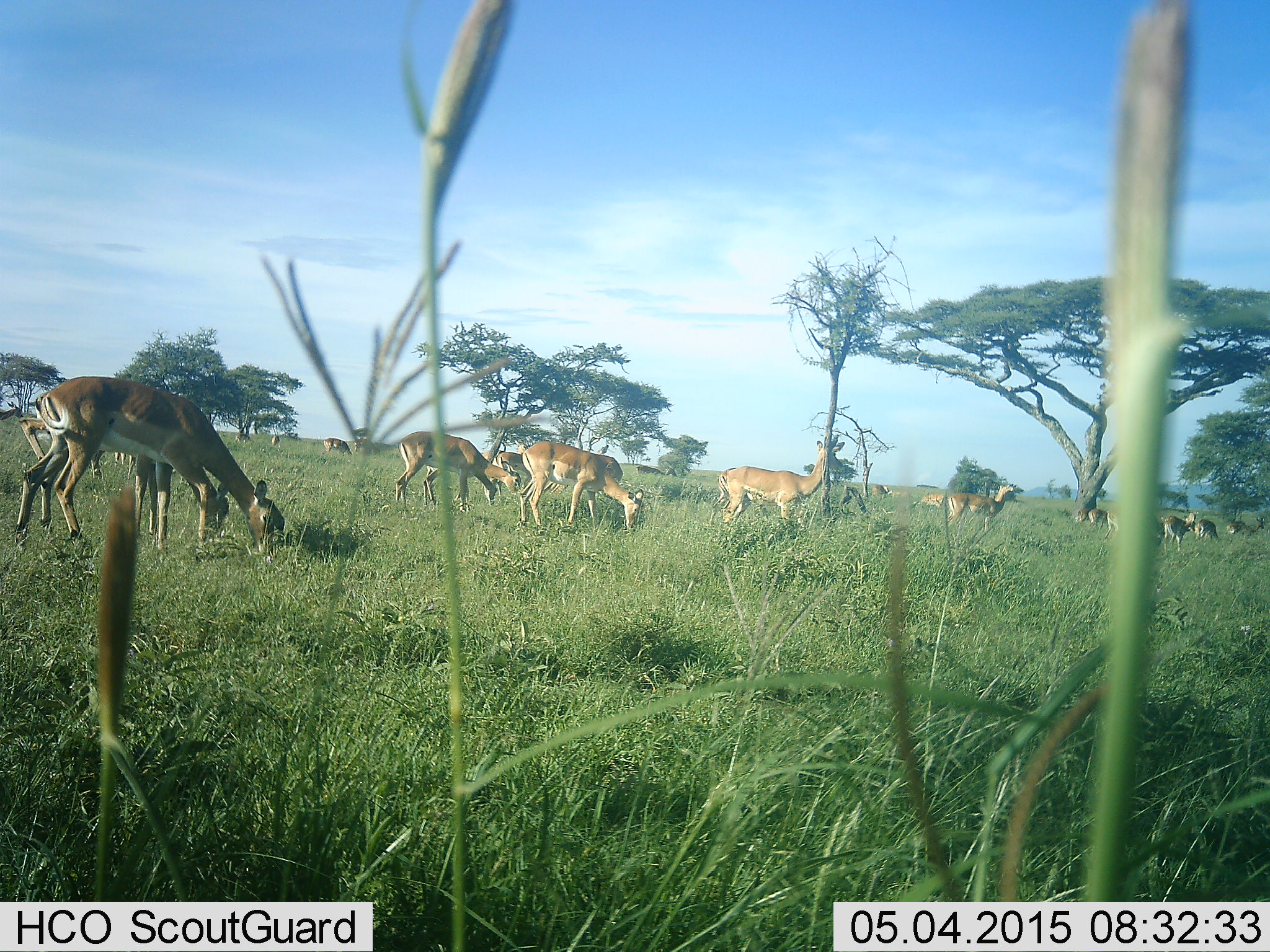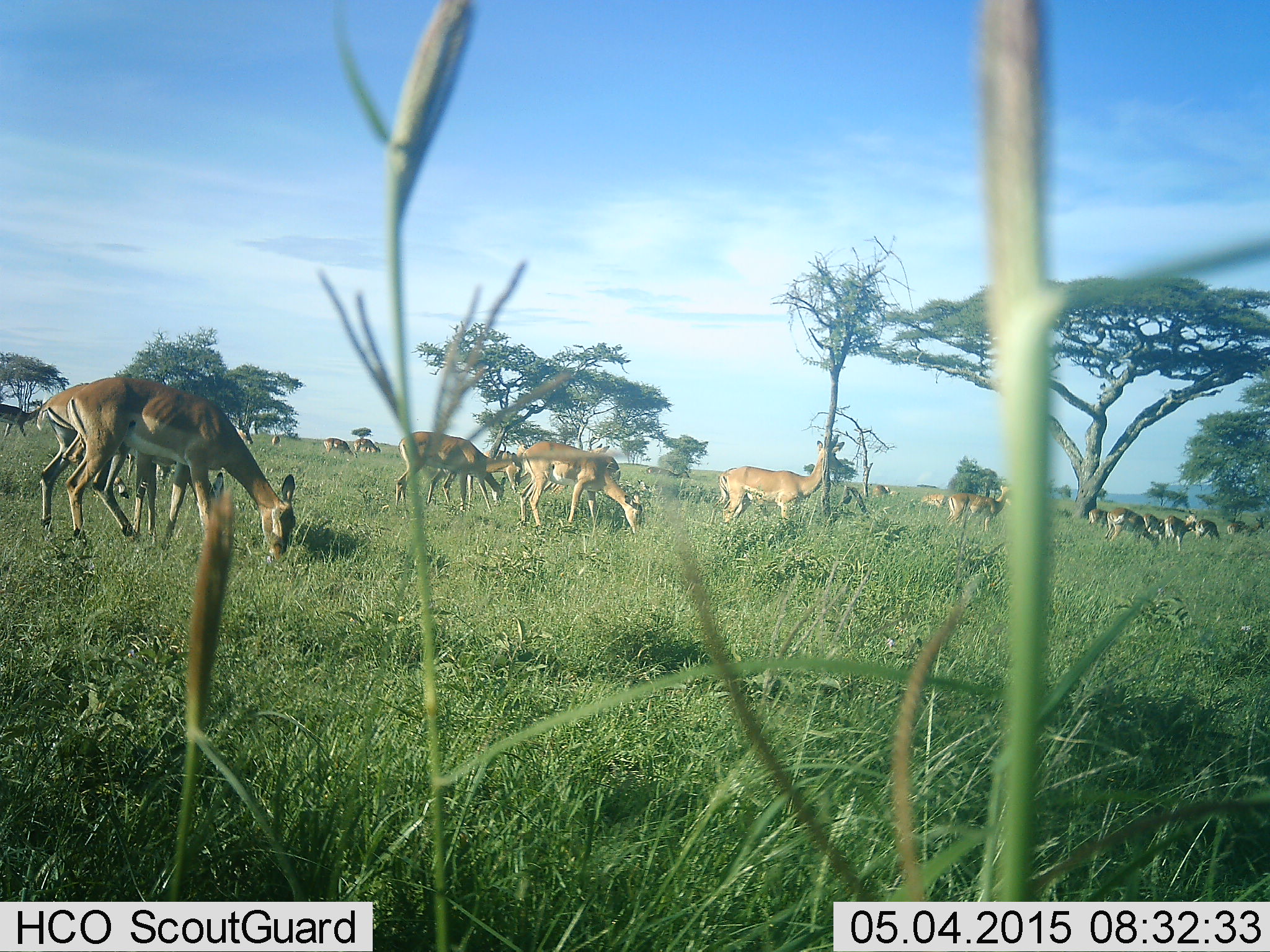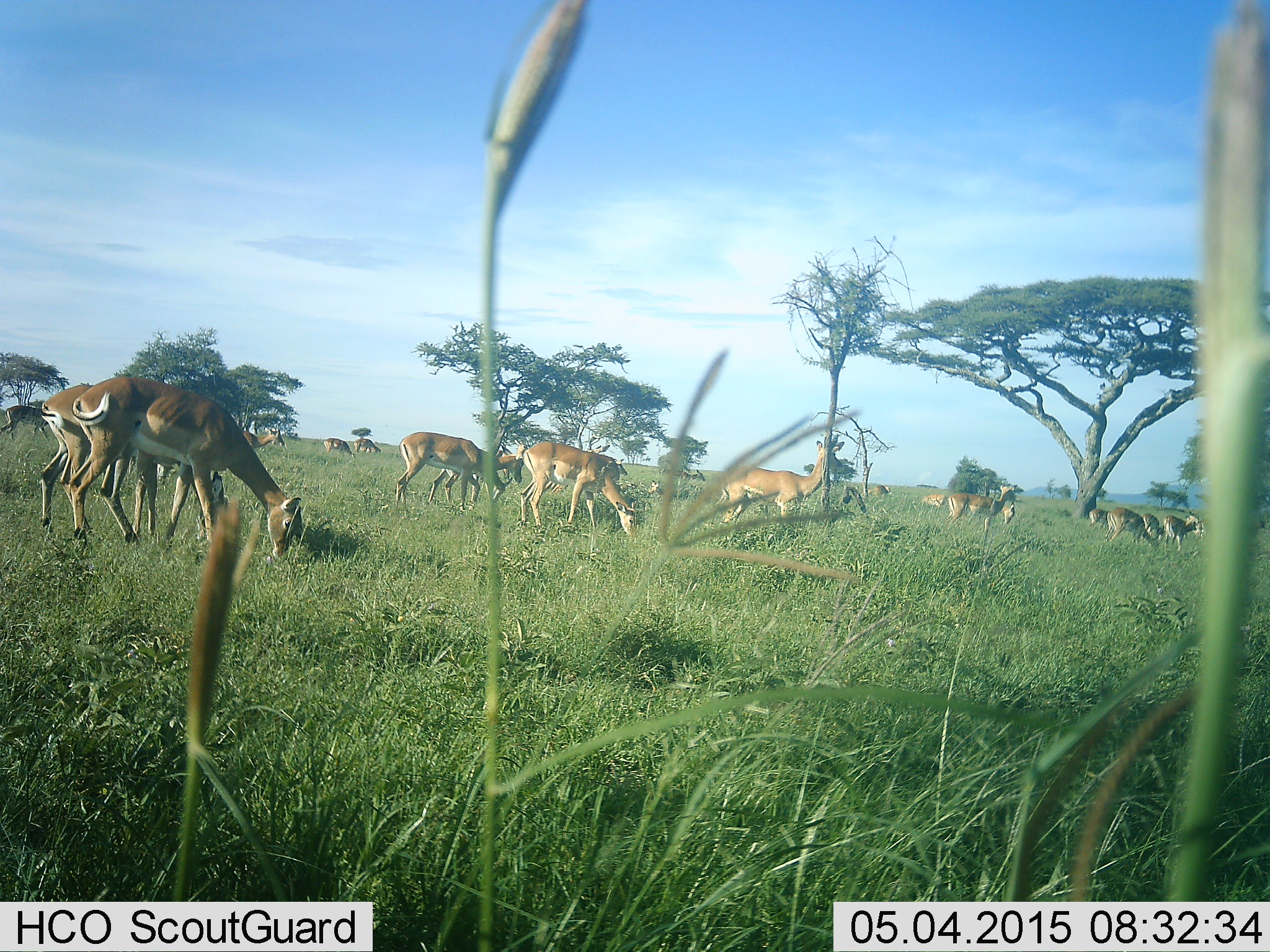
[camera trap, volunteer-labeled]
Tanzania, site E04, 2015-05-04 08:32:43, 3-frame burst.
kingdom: Animalia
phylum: Chordata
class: Mammalia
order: Artiodactyla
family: Bovidae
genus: Nanger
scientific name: Nanger granti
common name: grant's gazelle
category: gazellegrants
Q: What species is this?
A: Gazellegrants (grant's gazelle) (Nanger granti).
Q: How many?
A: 11-50.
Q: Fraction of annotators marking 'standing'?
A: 70%.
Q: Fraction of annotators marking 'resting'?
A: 0%.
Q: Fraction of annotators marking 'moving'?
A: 20%.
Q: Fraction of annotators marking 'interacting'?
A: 0%.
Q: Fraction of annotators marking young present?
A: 0%.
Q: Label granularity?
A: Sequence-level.